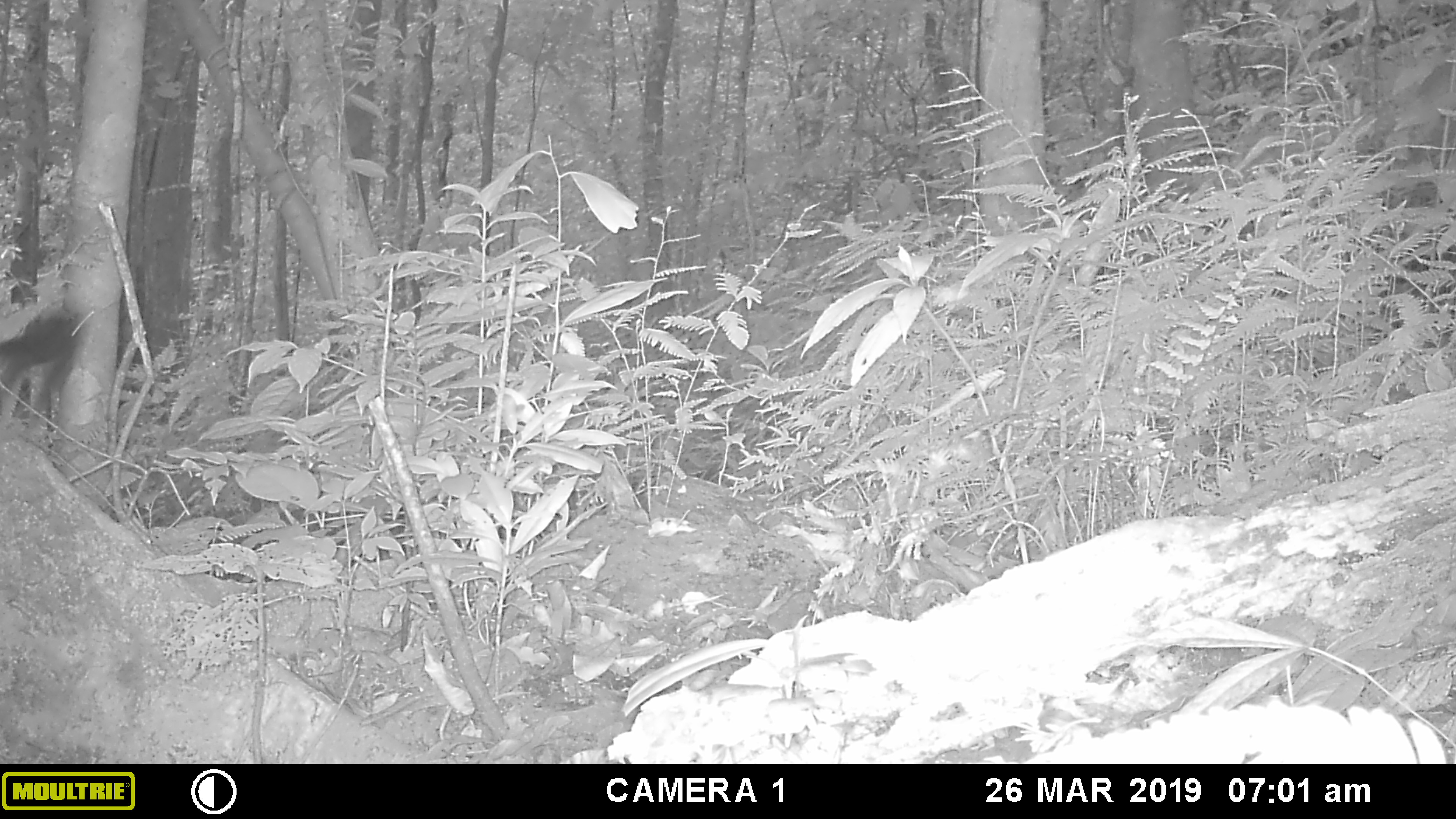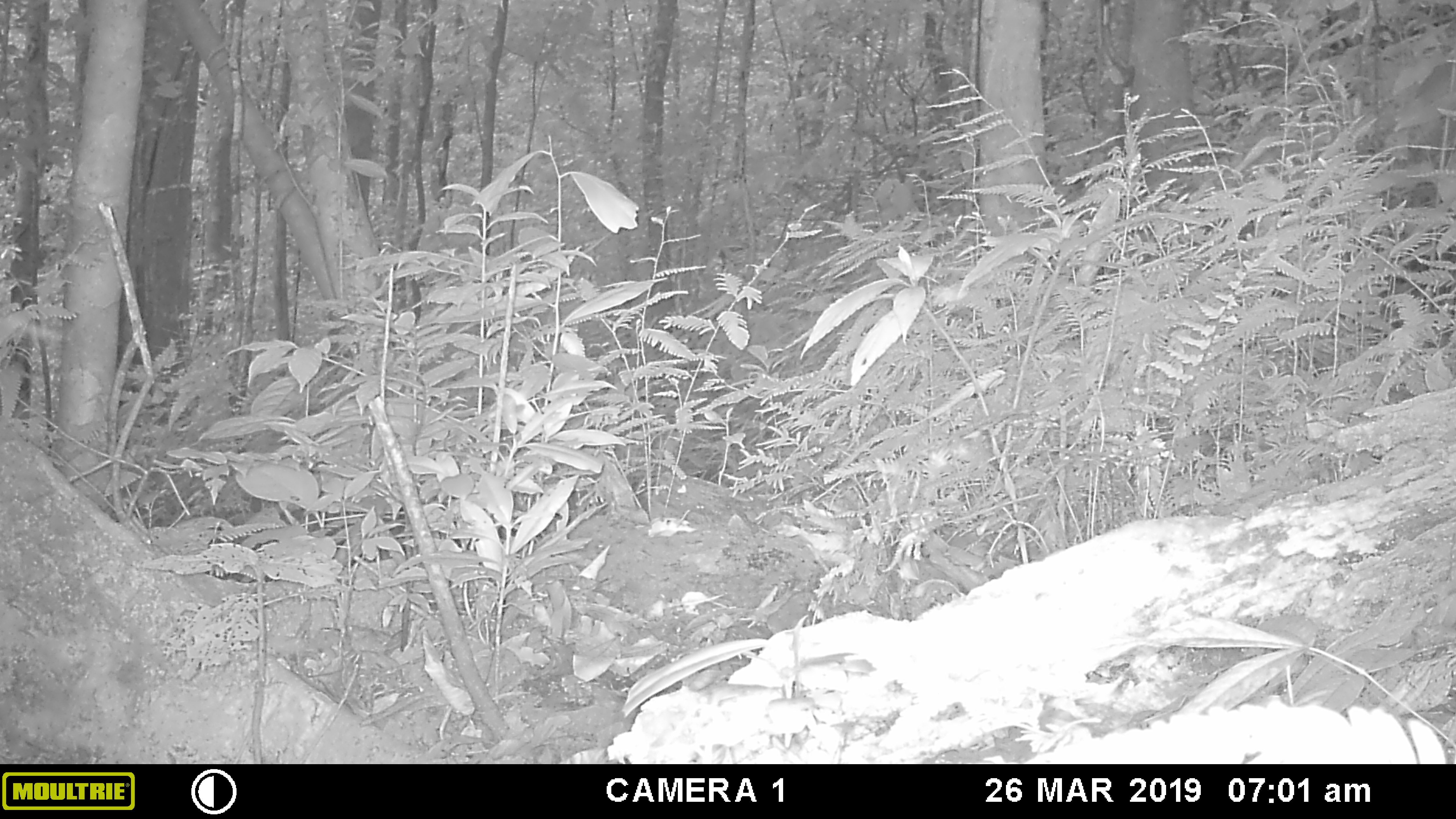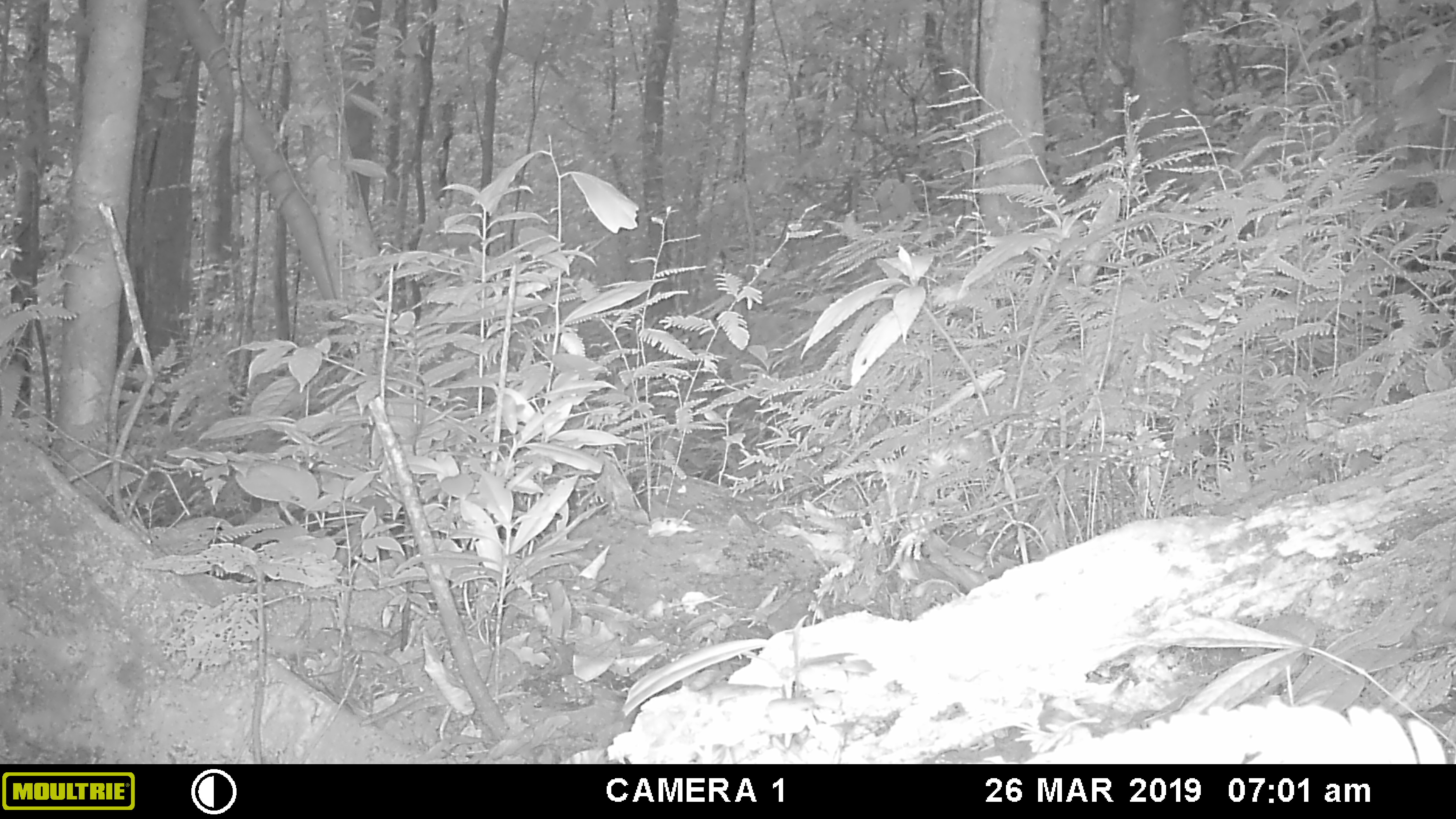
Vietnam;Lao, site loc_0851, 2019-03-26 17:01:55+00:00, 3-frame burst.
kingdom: Animalia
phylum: Chordata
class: Aves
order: Passeriformes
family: Muscicapidae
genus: Myophonus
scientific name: Myophonus caeruleus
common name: blue whistling thrush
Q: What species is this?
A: Blue whistling thrush (Myophonus caeruleus).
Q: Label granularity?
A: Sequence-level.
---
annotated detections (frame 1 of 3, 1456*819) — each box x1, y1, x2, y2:
blue whistling thrush: 0, 298, 80, 429